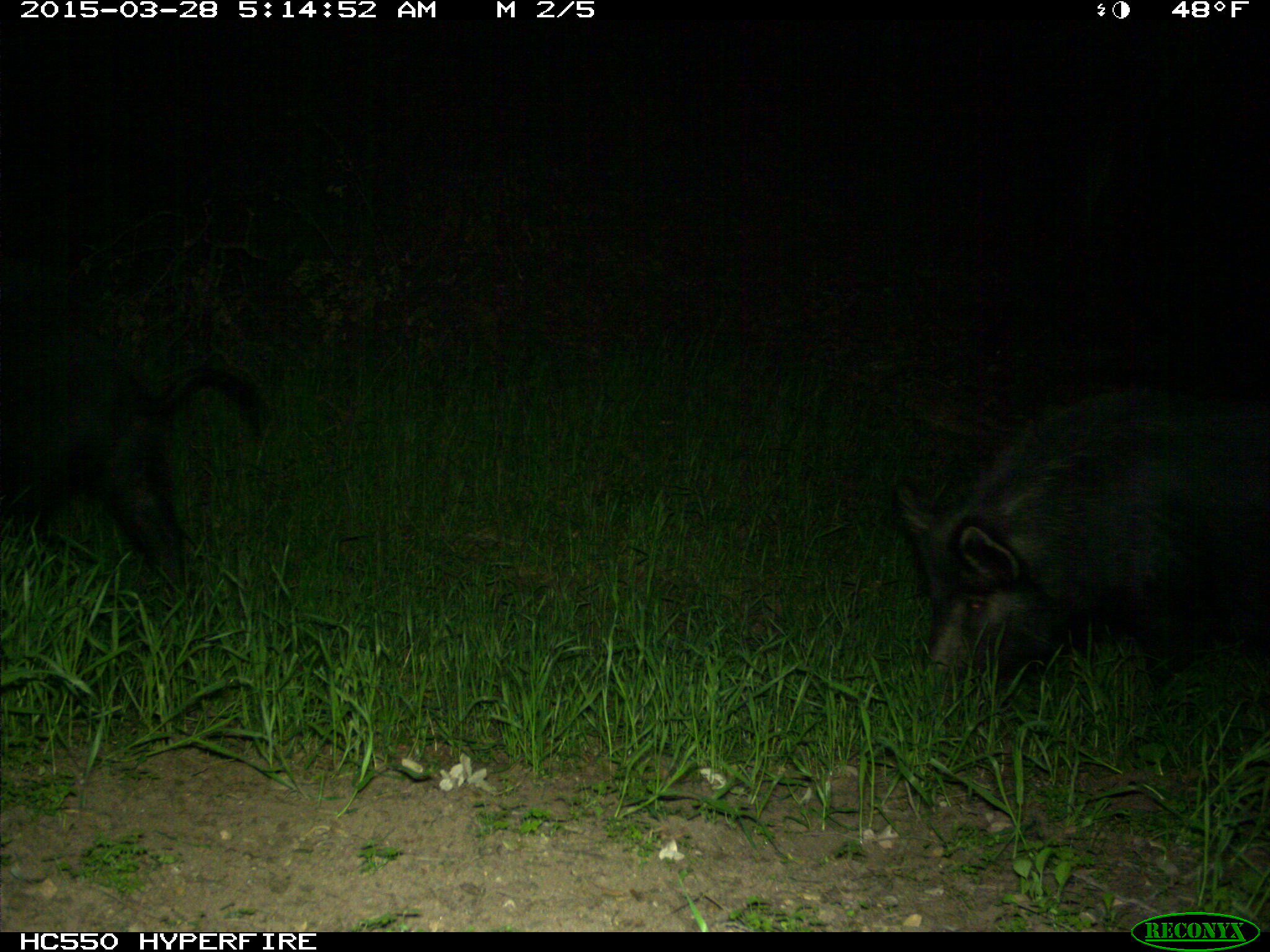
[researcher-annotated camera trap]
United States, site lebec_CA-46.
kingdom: Animalia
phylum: Chordata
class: Mammalia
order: Artiodactyla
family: Suidae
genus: Sus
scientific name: Sus scrofa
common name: wild boar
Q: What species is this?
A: Sus scrofa (wild boar).